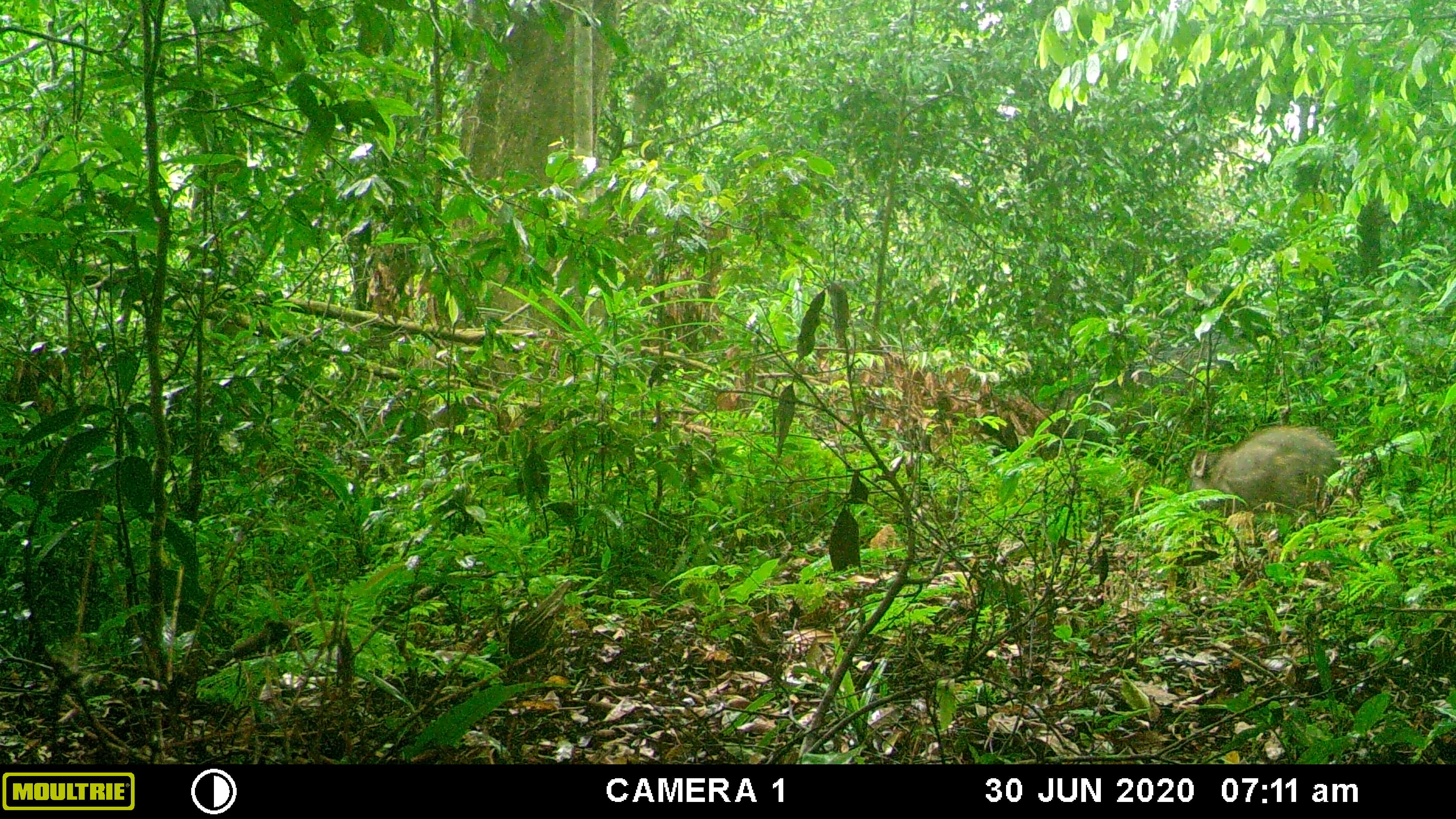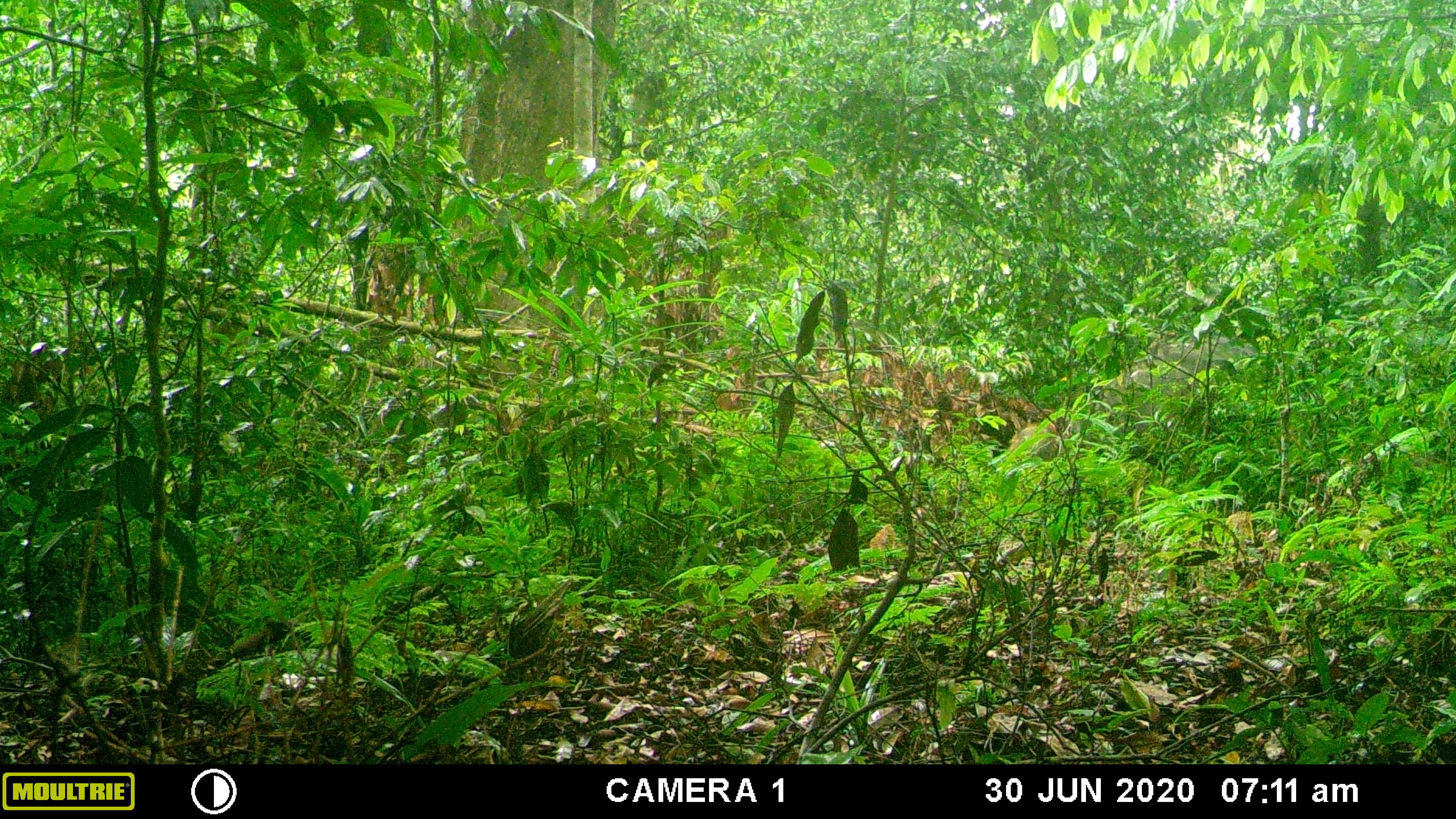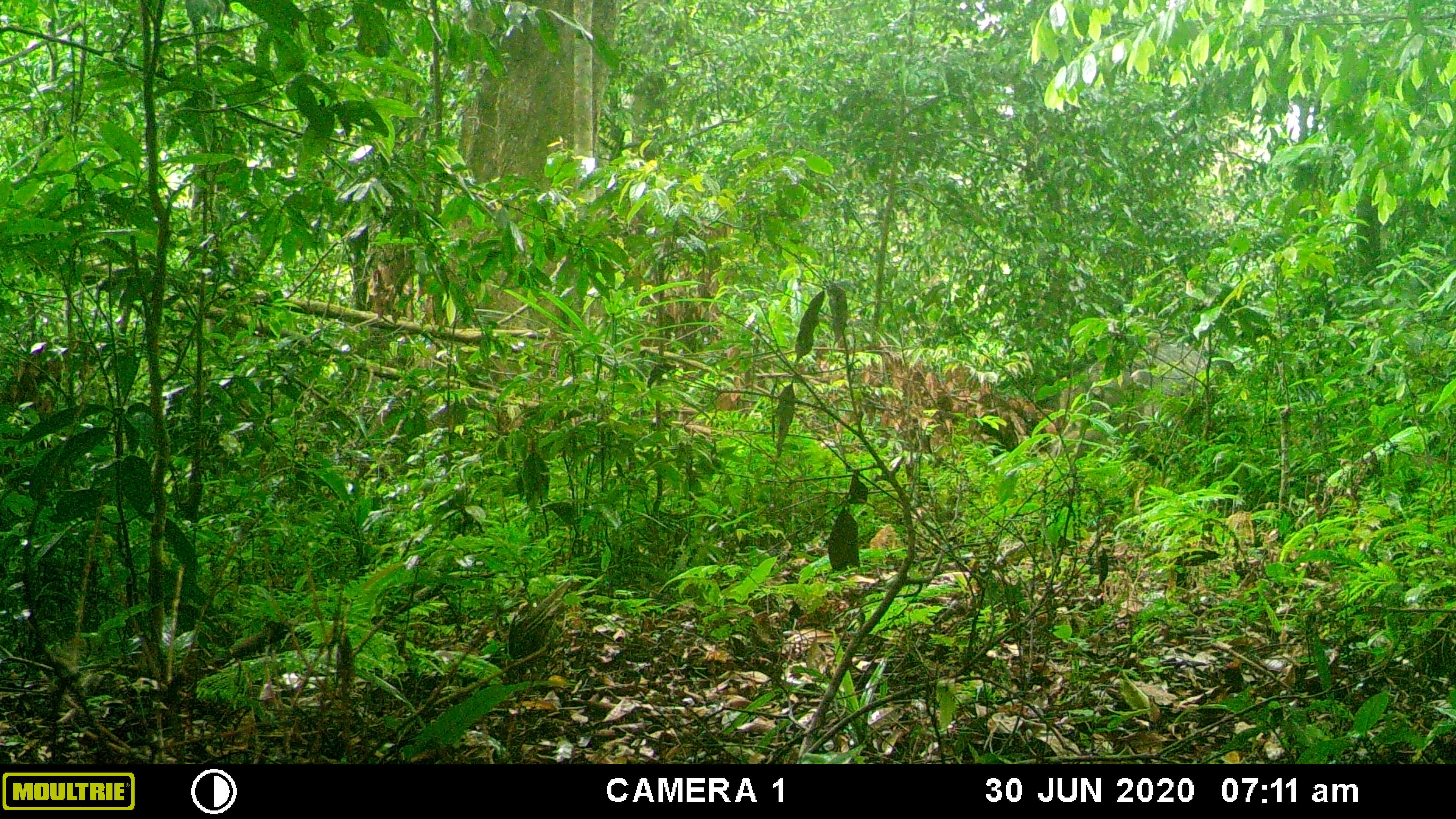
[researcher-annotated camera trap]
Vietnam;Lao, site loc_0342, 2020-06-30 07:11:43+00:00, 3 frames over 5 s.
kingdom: Animalia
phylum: Chordata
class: Mammalia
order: Artiodactyla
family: Suidae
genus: Sus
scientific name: Sus scrofa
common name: eurasian wild pig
Eurasian wild pig (Sus scrofa). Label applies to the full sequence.